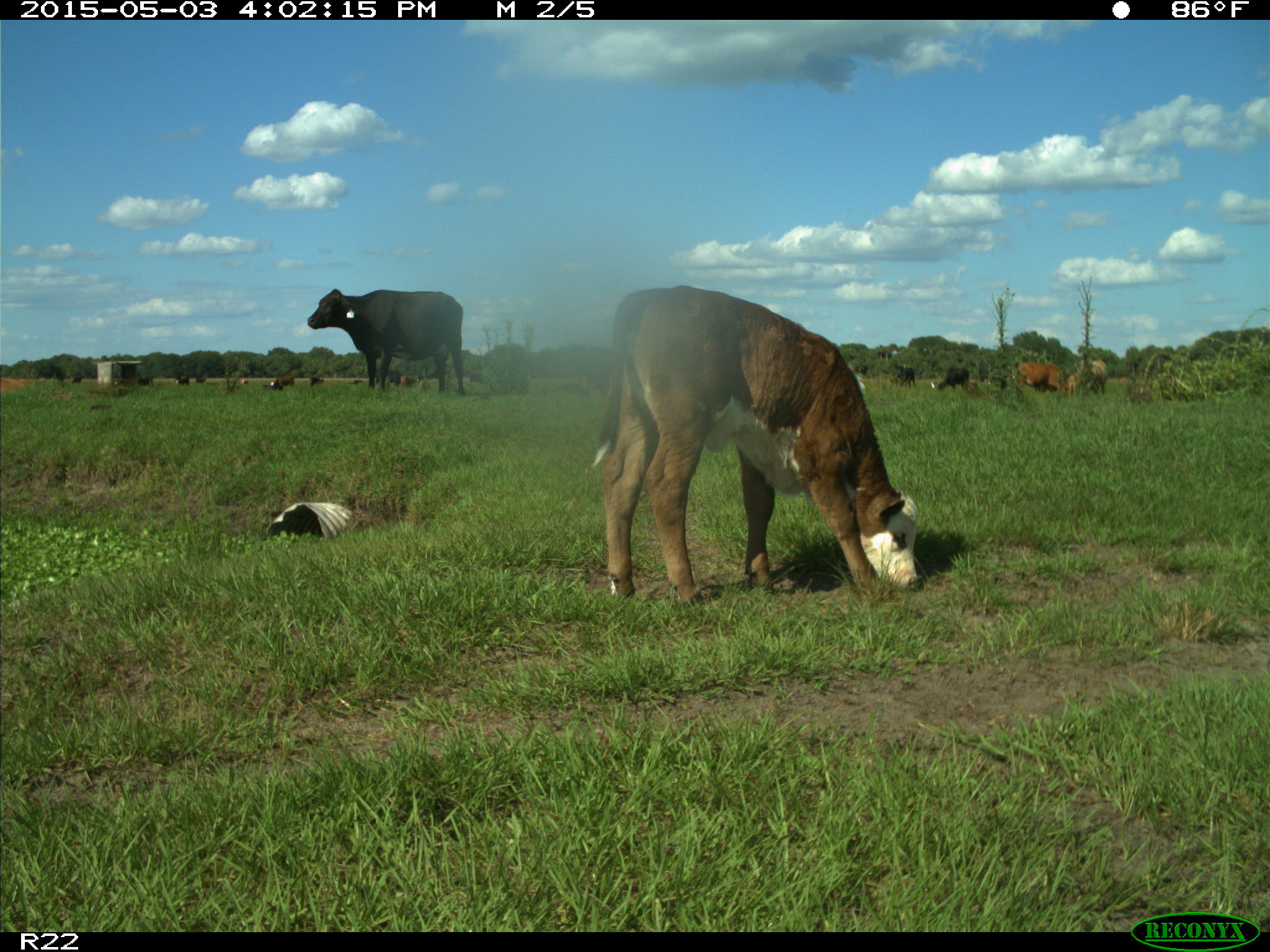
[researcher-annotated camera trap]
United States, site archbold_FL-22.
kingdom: Animalia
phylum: Chordata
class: Mammalia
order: Artiodactyla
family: Bovidae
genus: Bos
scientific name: Bos taurus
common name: domestic cow